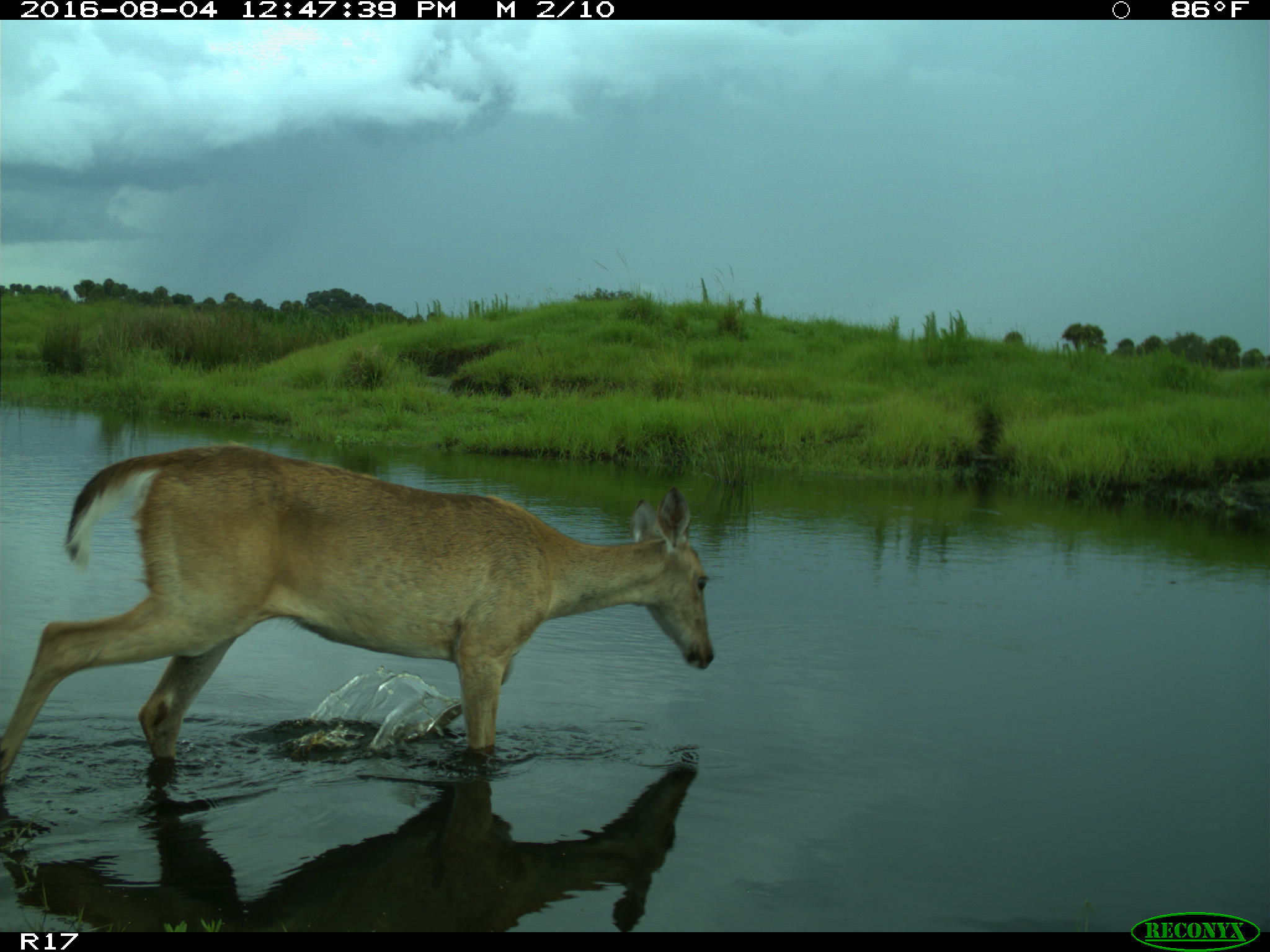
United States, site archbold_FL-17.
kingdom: Animalia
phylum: Chordata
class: Mammalia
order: Artiodactyla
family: Cervidae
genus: Odocoileus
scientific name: Odocoileus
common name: deer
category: unidentified deer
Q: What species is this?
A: Unidentified deer (deer) (Odocoileus).